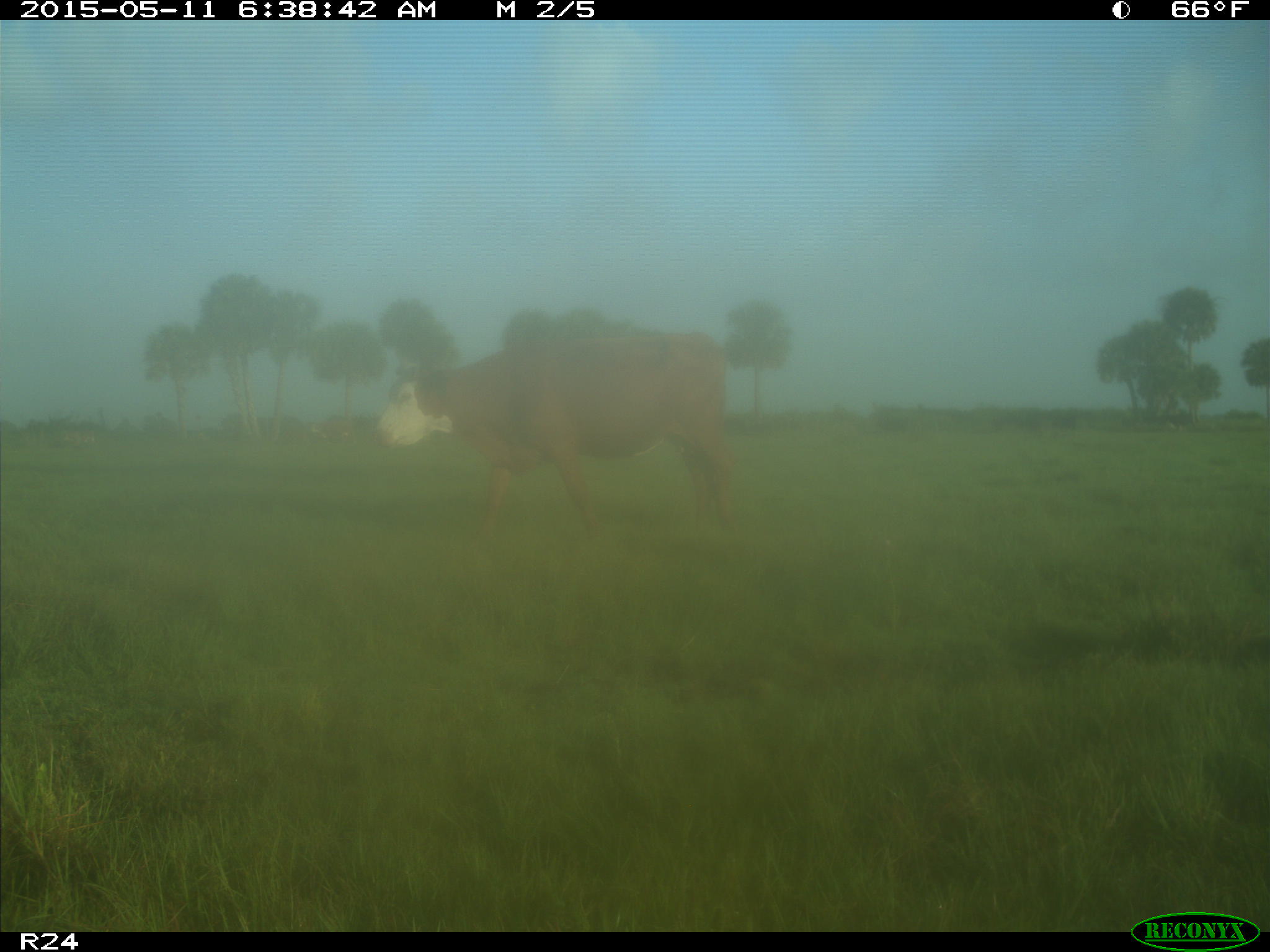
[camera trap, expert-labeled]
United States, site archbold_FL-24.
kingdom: Animalia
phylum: Chordata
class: Mammalia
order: Artiodactyla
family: Bovidae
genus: Bos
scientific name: Bos taurus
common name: domestic cow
Bos taurus (domestic cow).